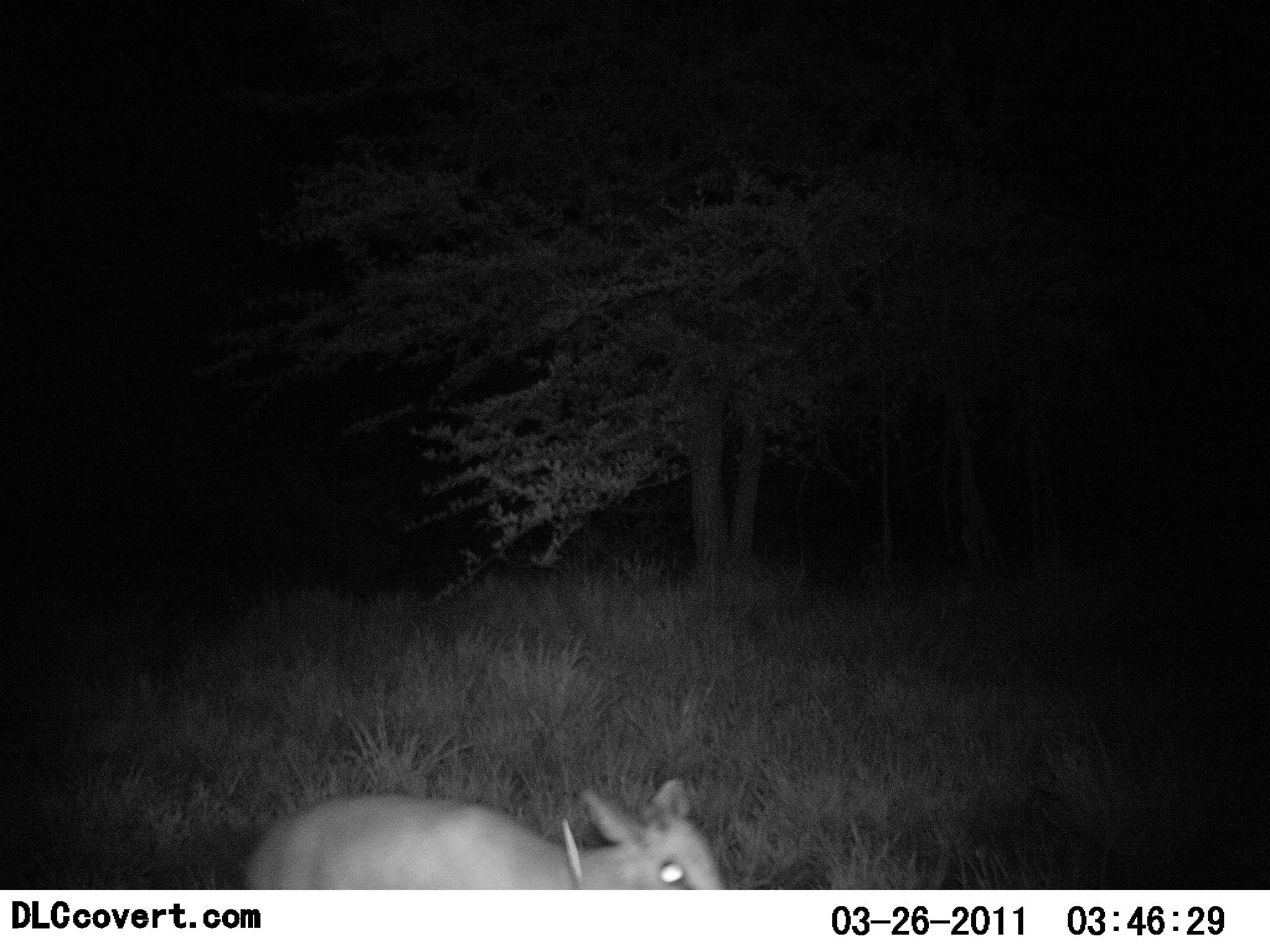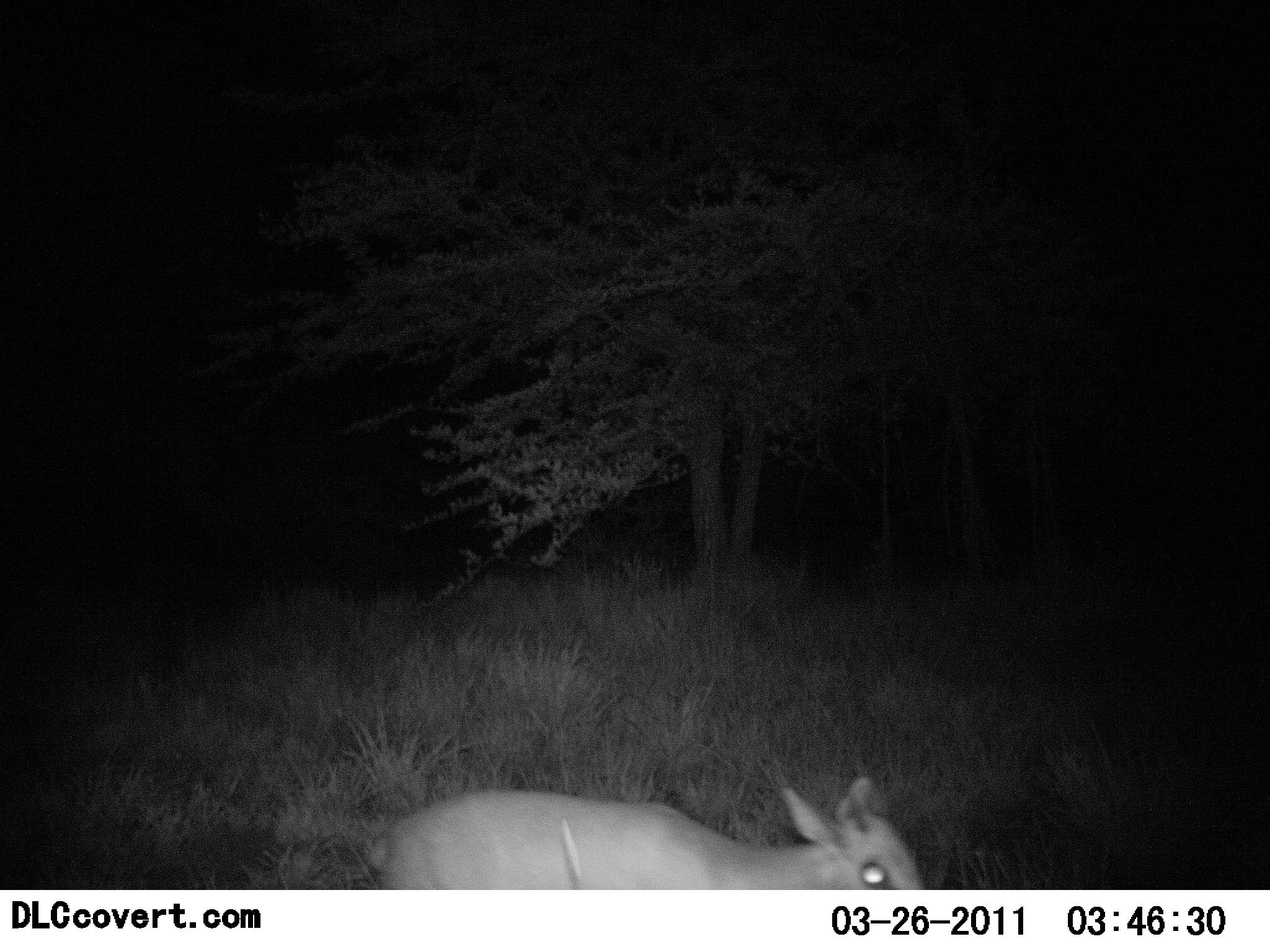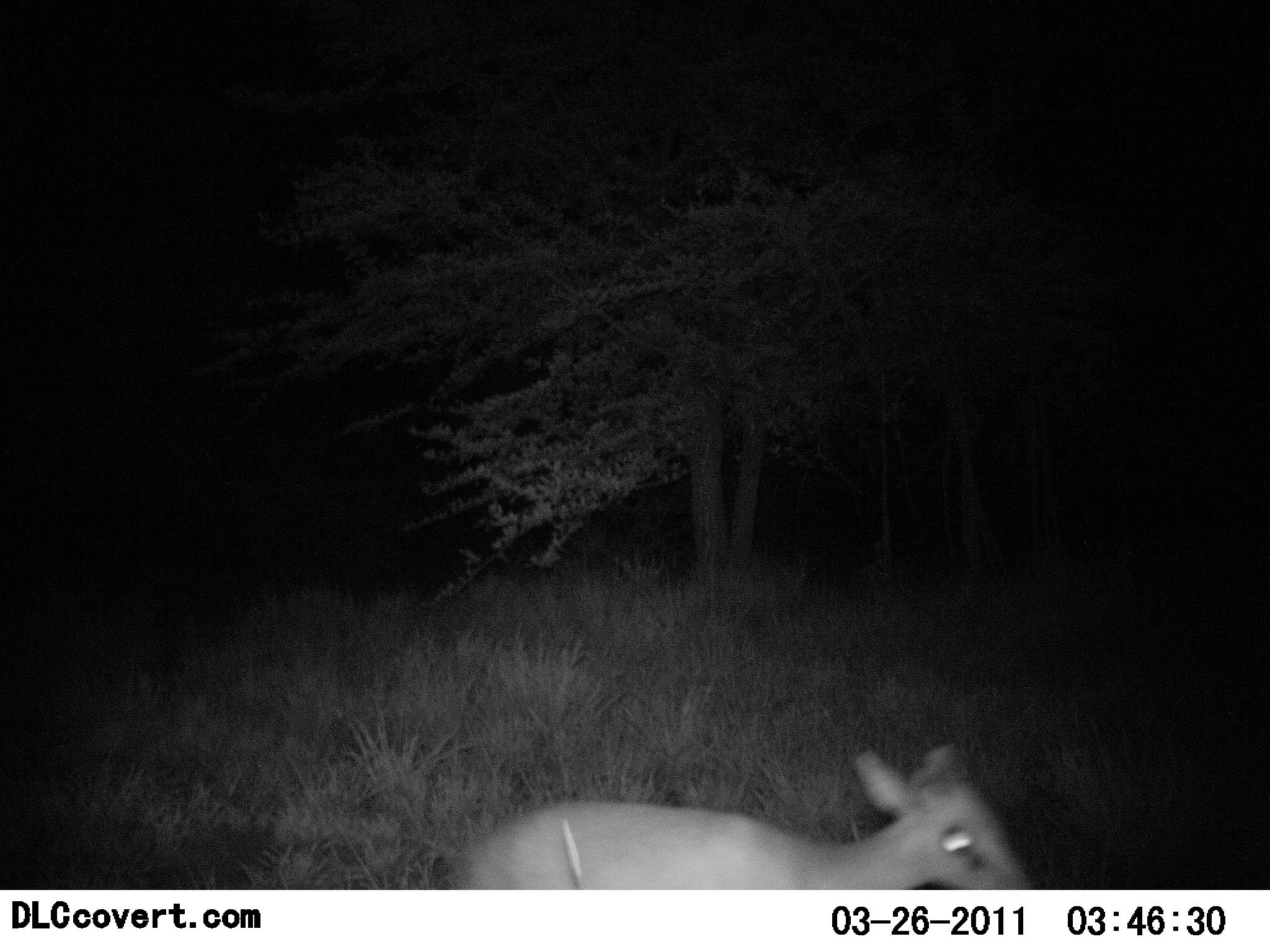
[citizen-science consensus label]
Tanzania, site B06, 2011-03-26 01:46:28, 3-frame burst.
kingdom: Animalia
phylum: Chordata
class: Mammalia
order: Artiodactyla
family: Bovidae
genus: Madoqua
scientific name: Madoqua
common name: dikdik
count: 1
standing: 10%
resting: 0%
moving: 90%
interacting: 0%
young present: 0%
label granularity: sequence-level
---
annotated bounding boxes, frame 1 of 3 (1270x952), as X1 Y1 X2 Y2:
animal: 243 779 725 890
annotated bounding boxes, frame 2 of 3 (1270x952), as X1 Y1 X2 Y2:
animal: 372 776 927 890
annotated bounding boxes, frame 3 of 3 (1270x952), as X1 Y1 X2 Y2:
animal: 468 745 1029 890